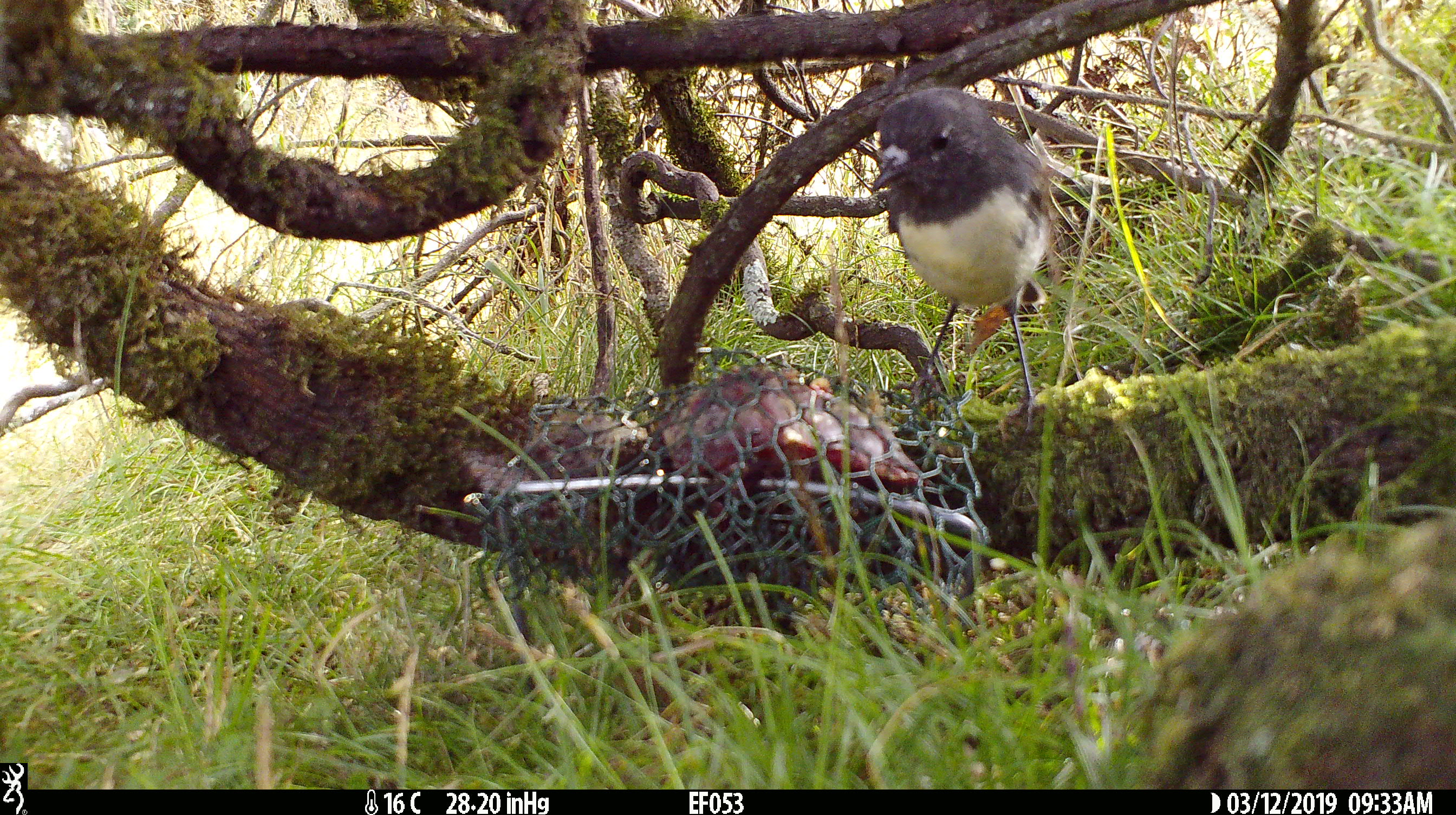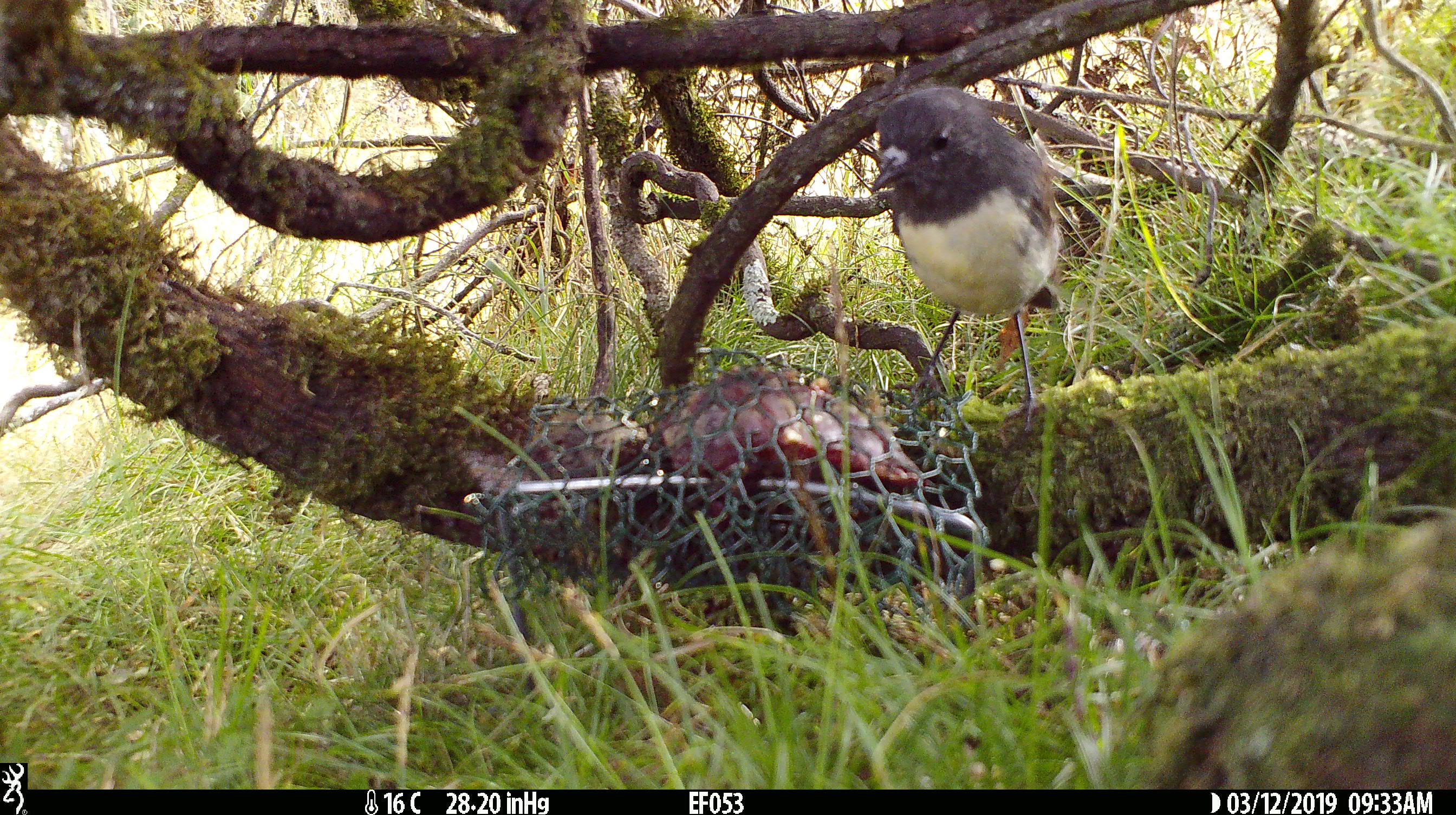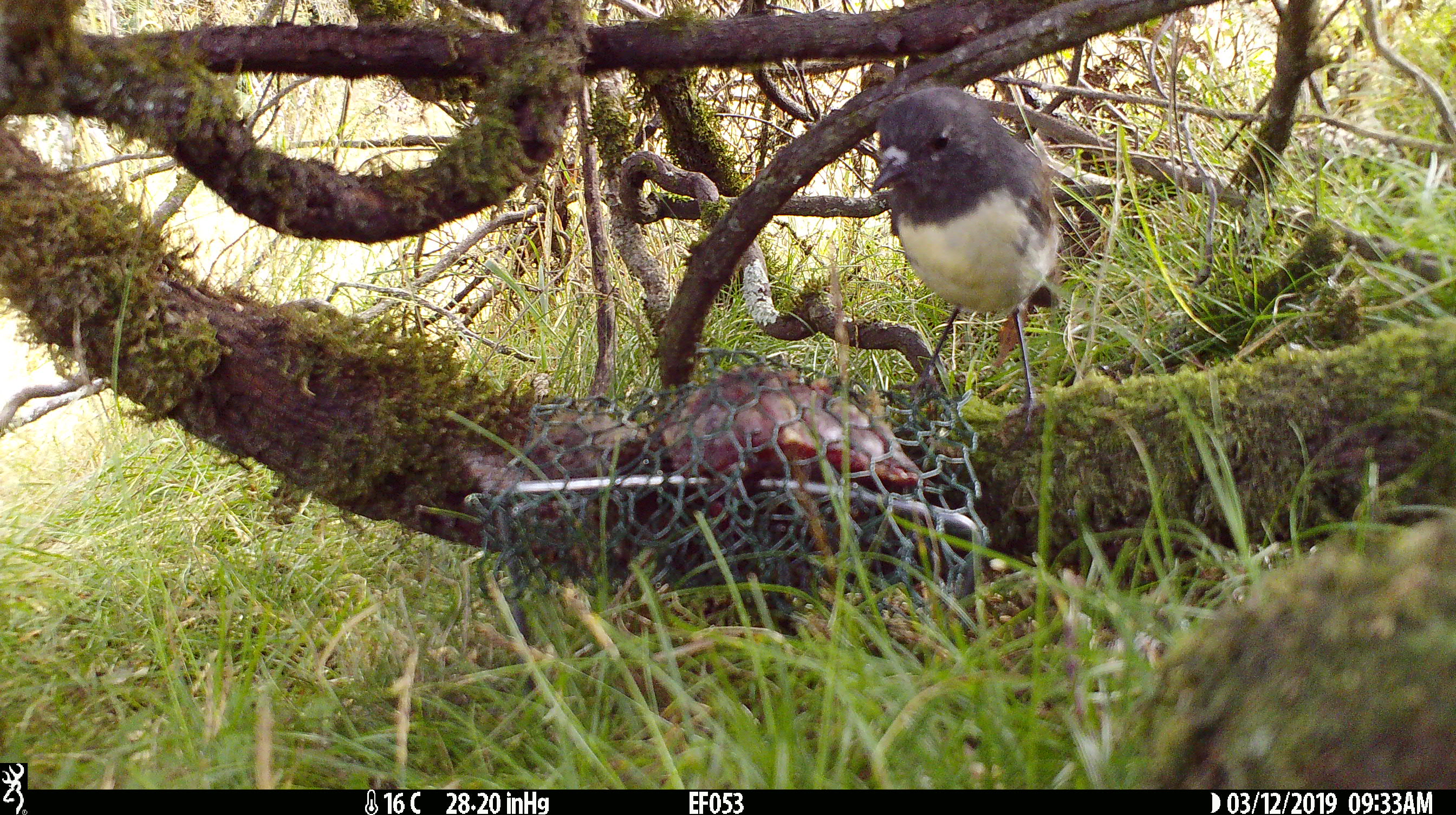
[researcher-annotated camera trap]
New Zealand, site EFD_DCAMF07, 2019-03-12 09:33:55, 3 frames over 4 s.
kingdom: Animalia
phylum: Chordata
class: Aves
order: Passeriformes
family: Petroicidae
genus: Petroica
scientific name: Petroica australis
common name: new zealand robin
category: robin